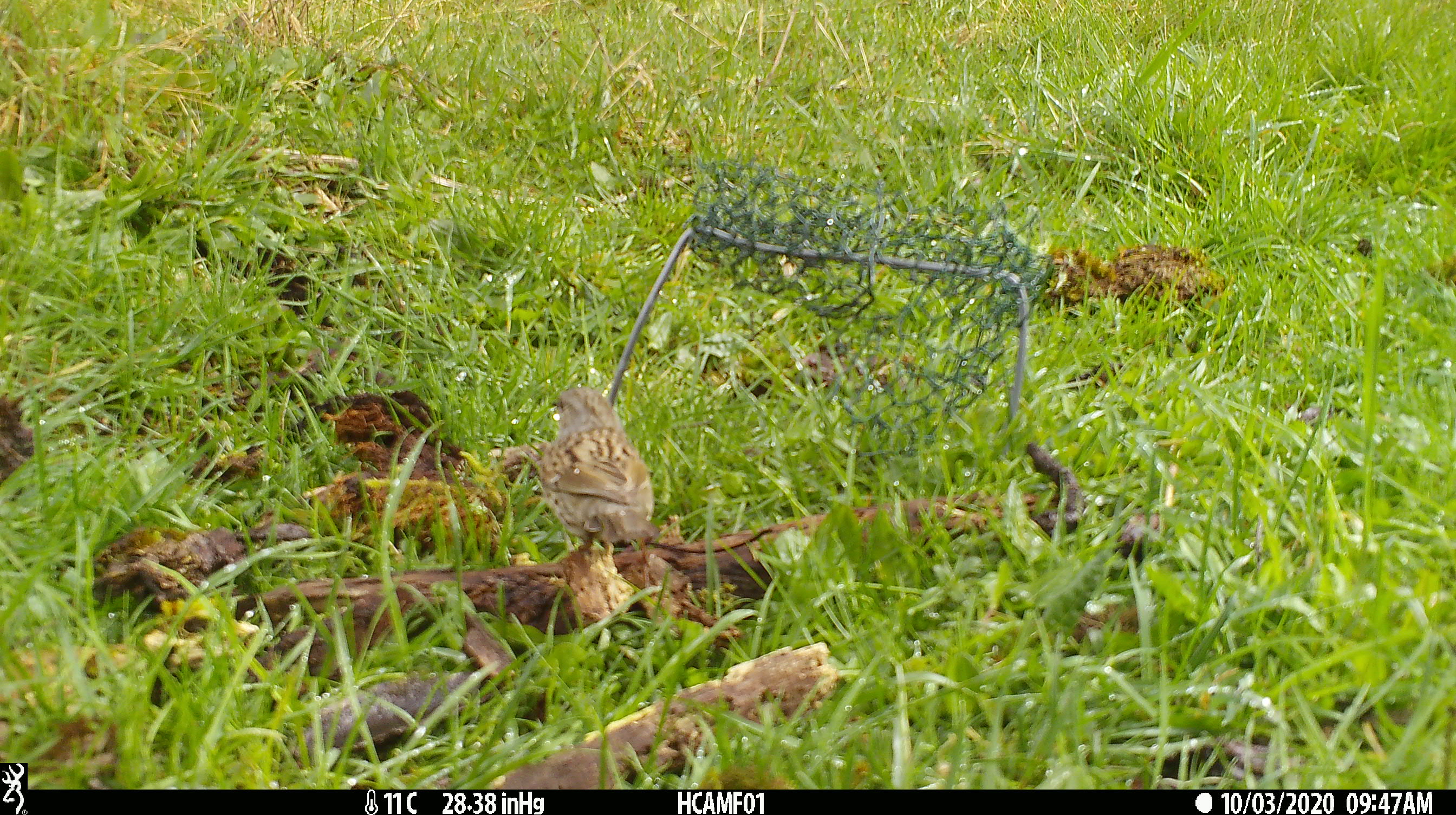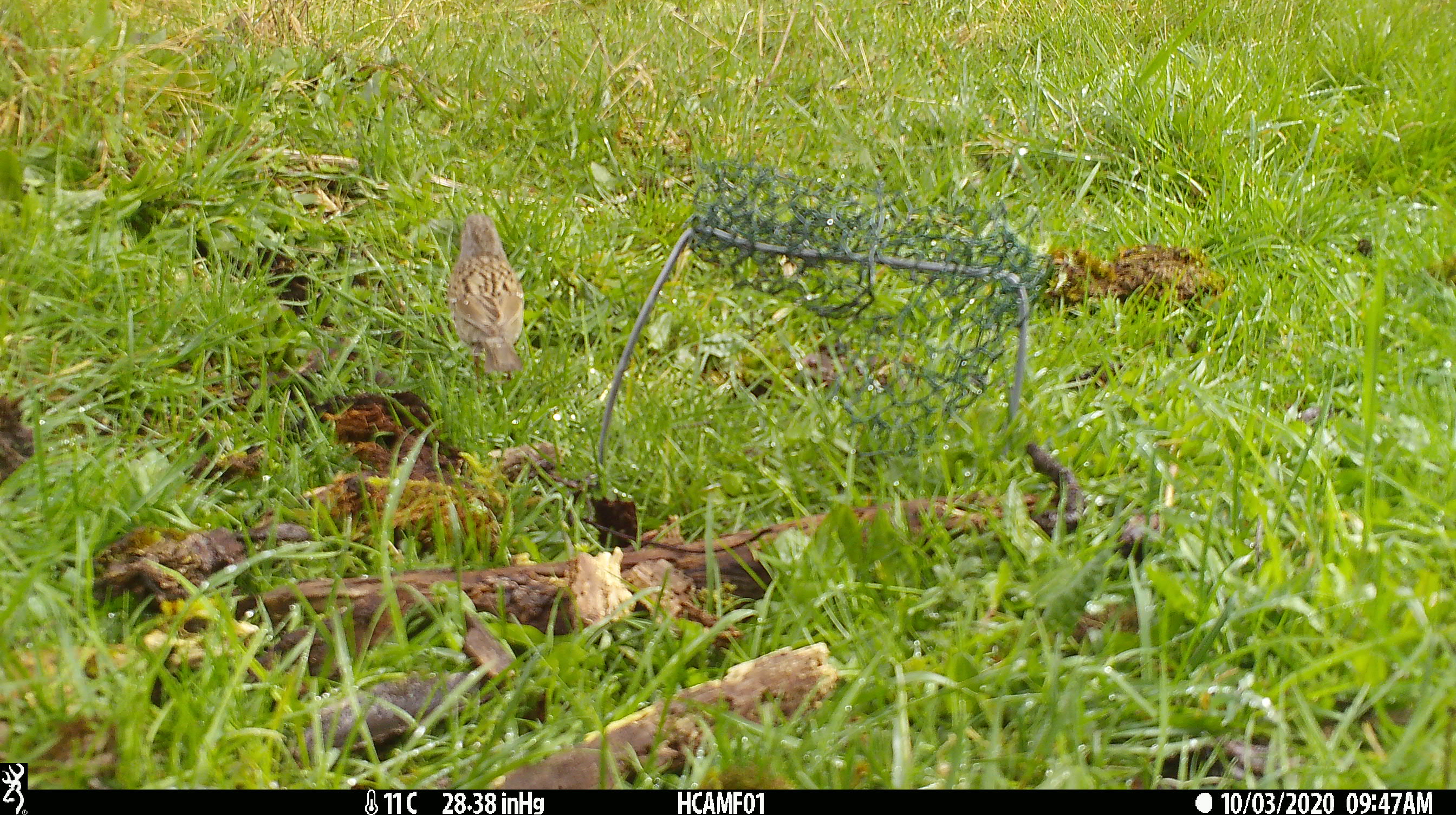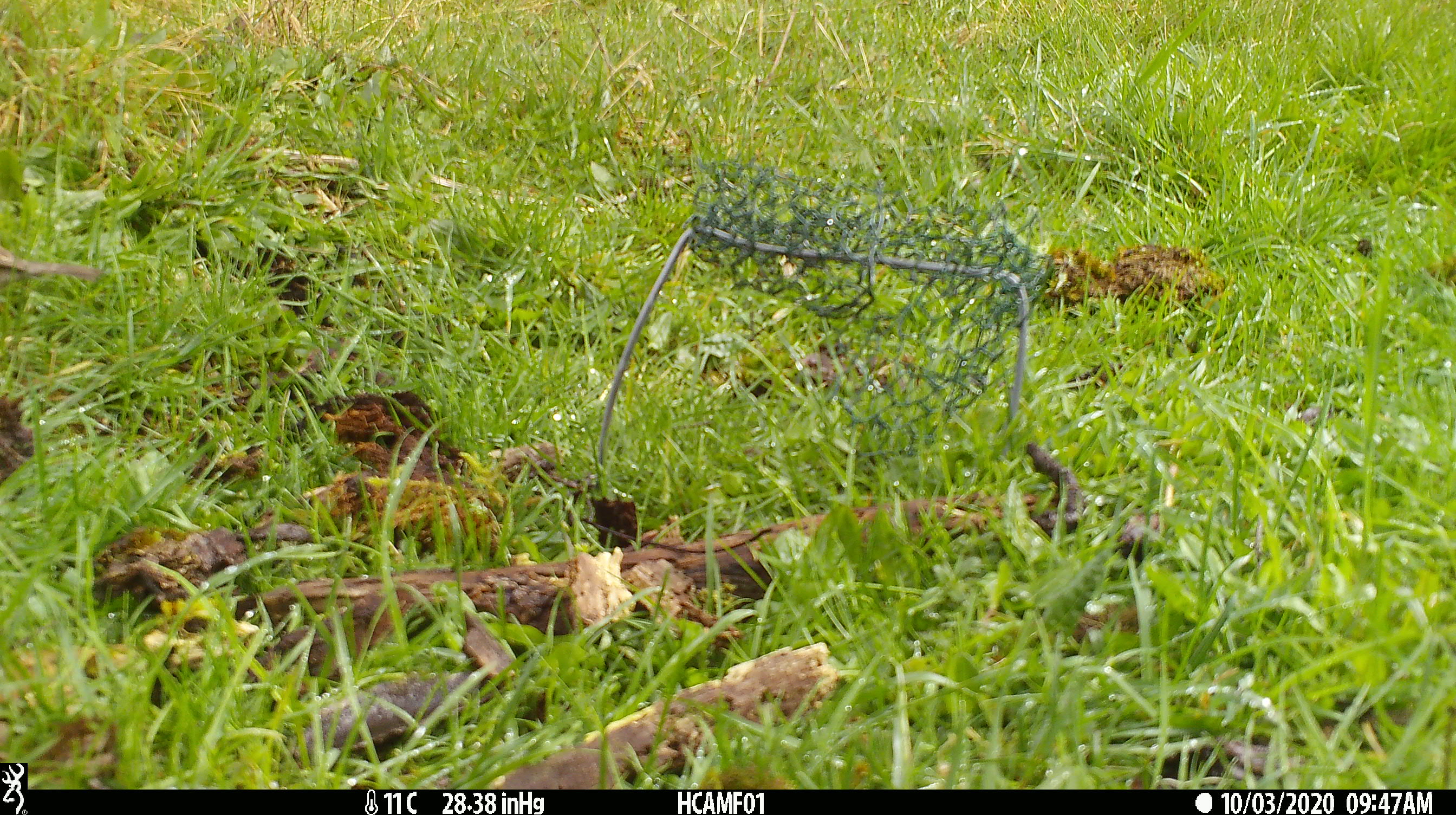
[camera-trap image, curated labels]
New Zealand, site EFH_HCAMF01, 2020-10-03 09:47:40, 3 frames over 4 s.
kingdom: Animalia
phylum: Chordata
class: Aves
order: Passeriformes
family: Prunellidae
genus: Prunella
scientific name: Prunella modularis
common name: dunnock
Dunnock (Prunella modularis).